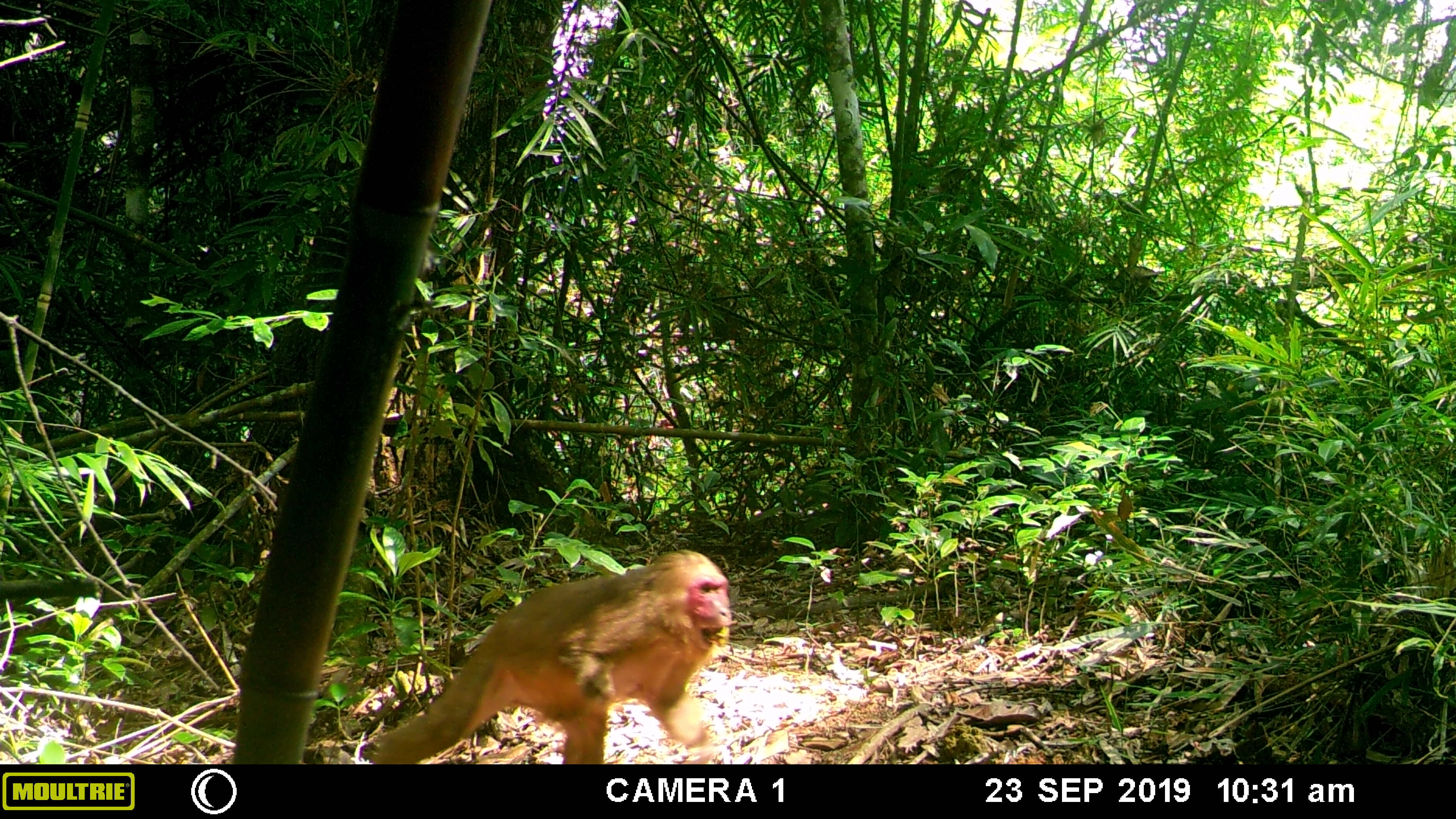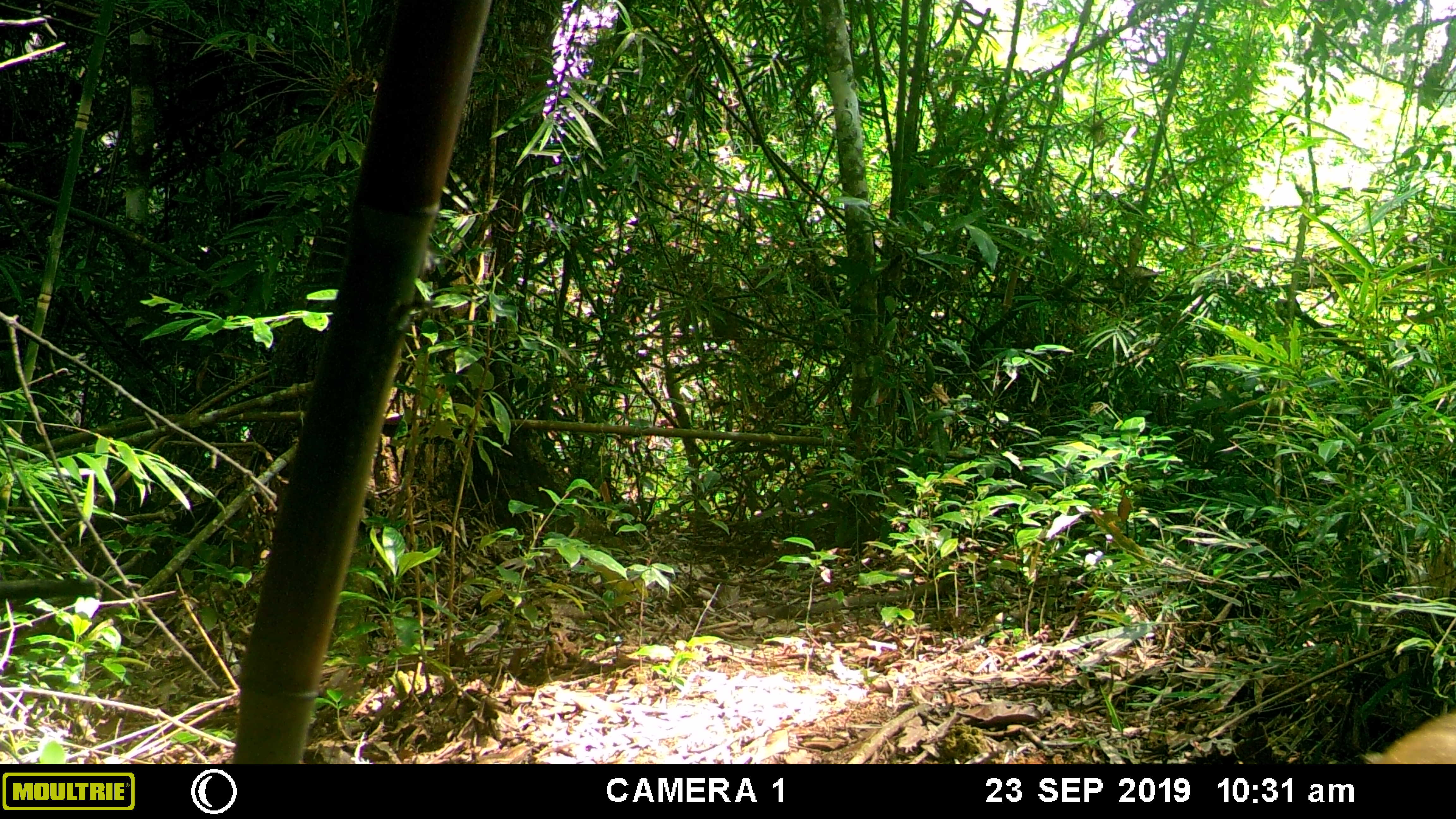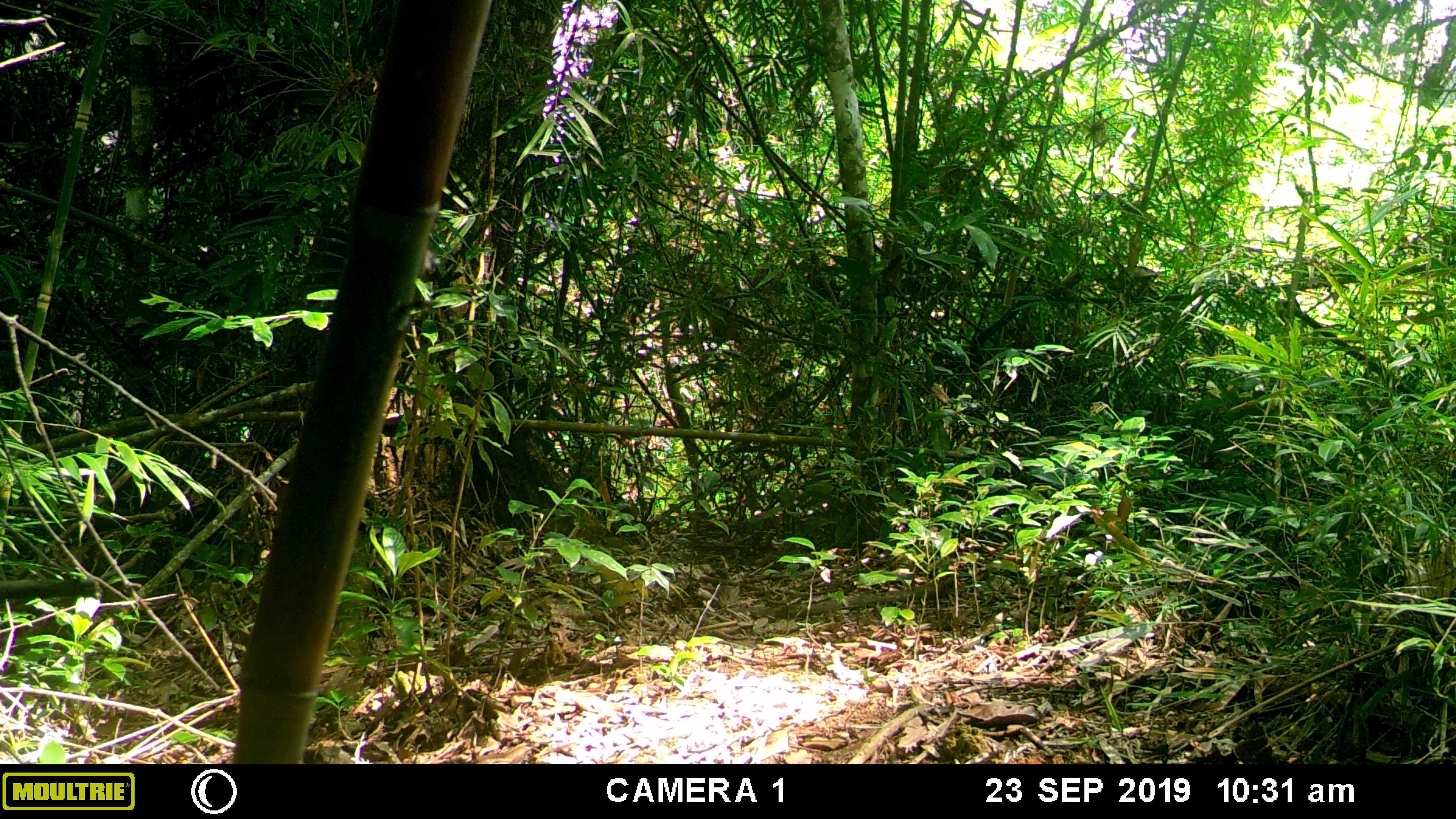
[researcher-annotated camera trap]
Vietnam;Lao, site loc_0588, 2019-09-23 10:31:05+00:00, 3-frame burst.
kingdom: Animalia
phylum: Chordata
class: Mammalia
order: Primates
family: Cercopithecidae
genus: Macaca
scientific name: Macaca arctoides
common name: stump-tailed macaque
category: stump tailed macaque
Stump tailed macaque (stump-tailed macaque) (Macaca arctoides). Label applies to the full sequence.